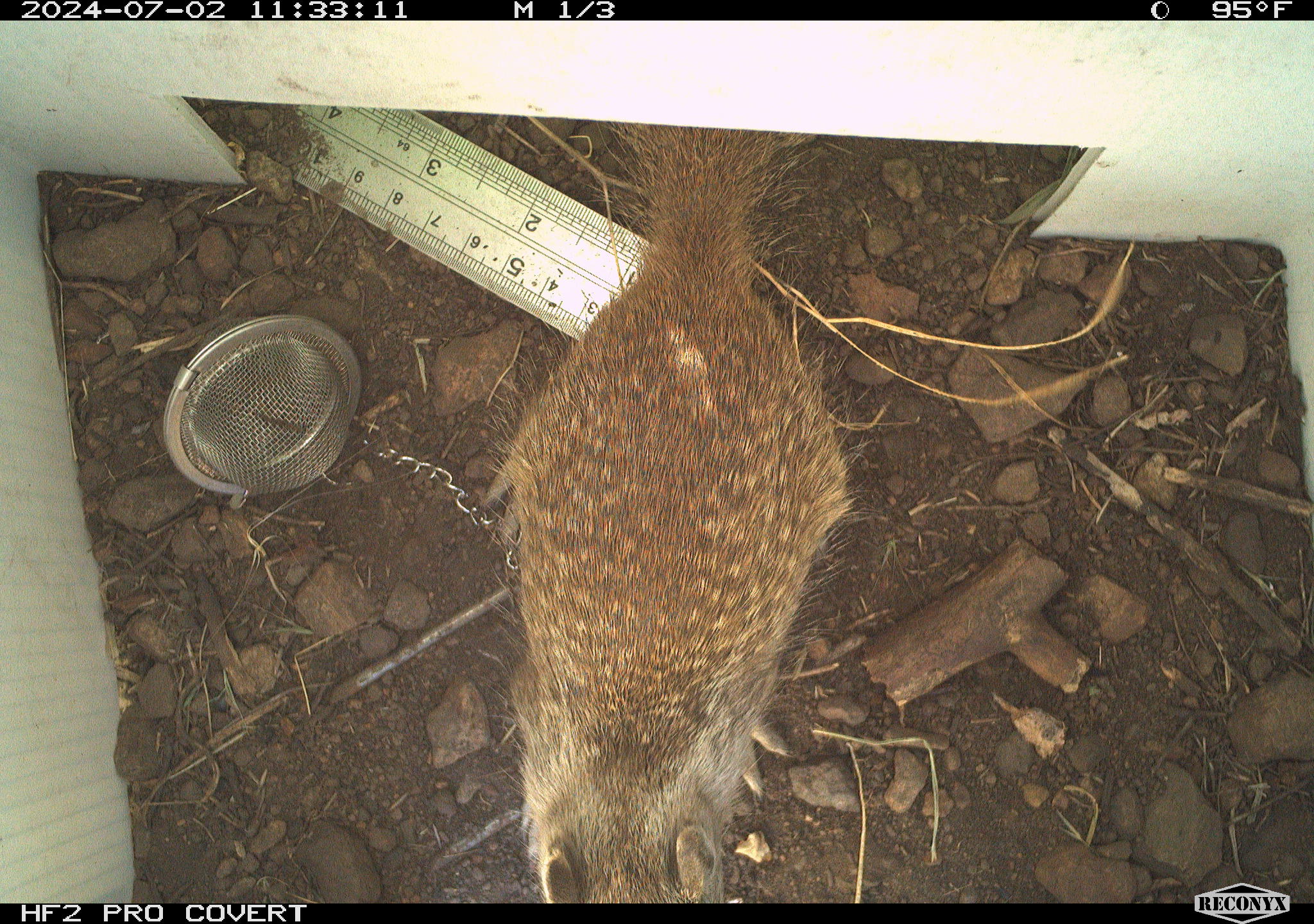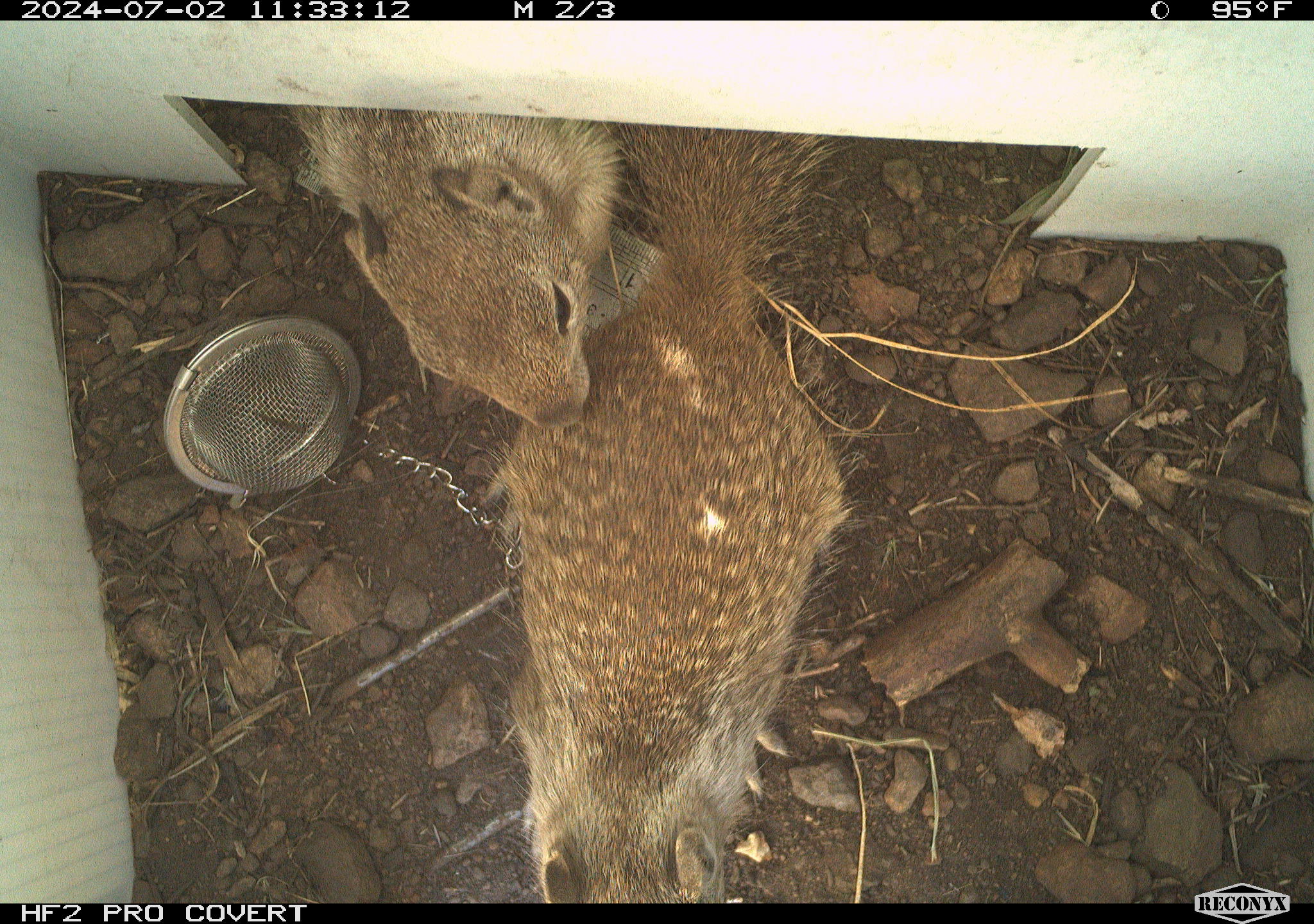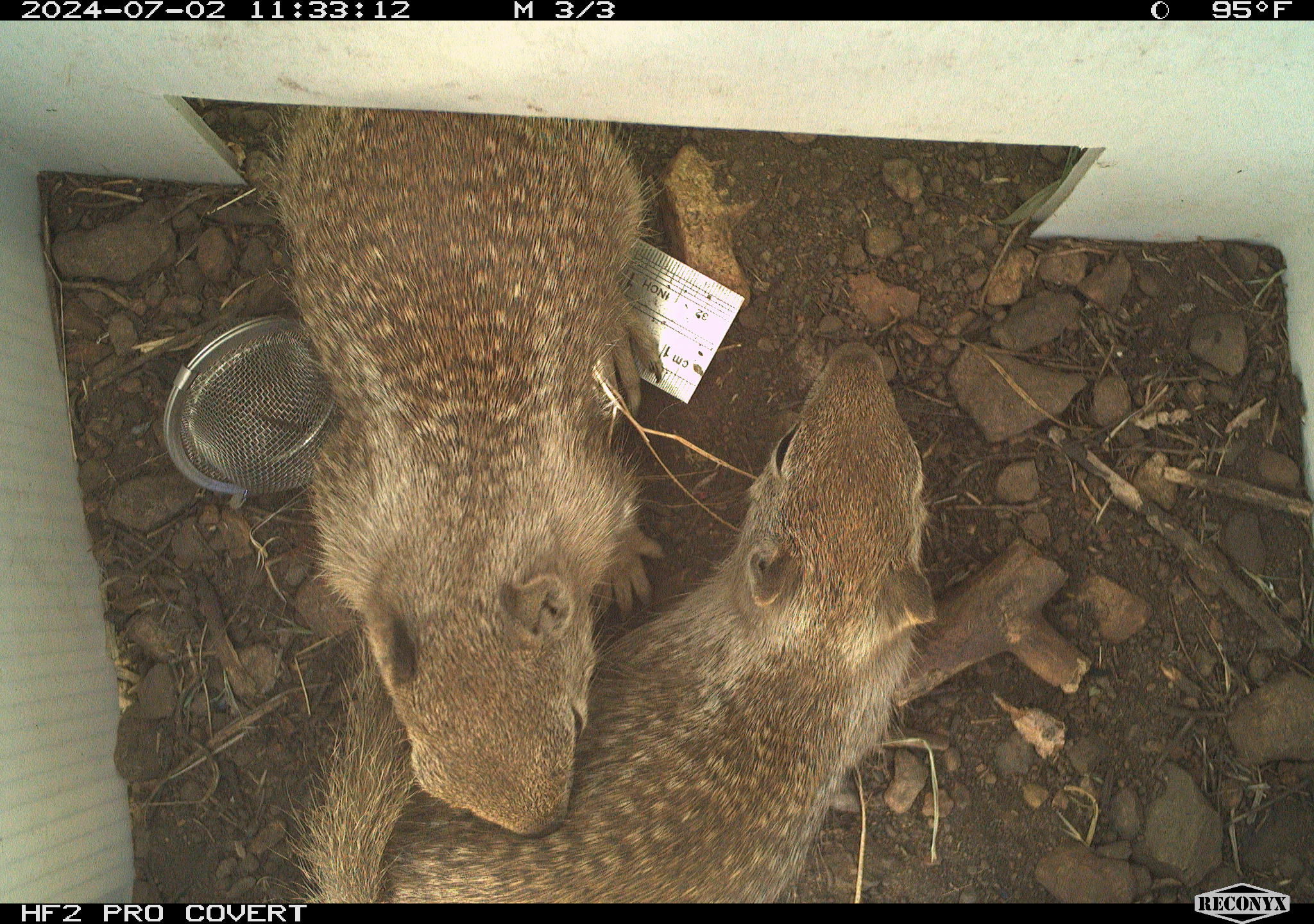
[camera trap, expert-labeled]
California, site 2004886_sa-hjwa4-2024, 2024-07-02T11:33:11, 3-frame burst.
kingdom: Animalia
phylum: Chordata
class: Mammalia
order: Rodentia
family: Sciuridae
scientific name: Sciuridae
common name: squirrels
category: sciuridae family